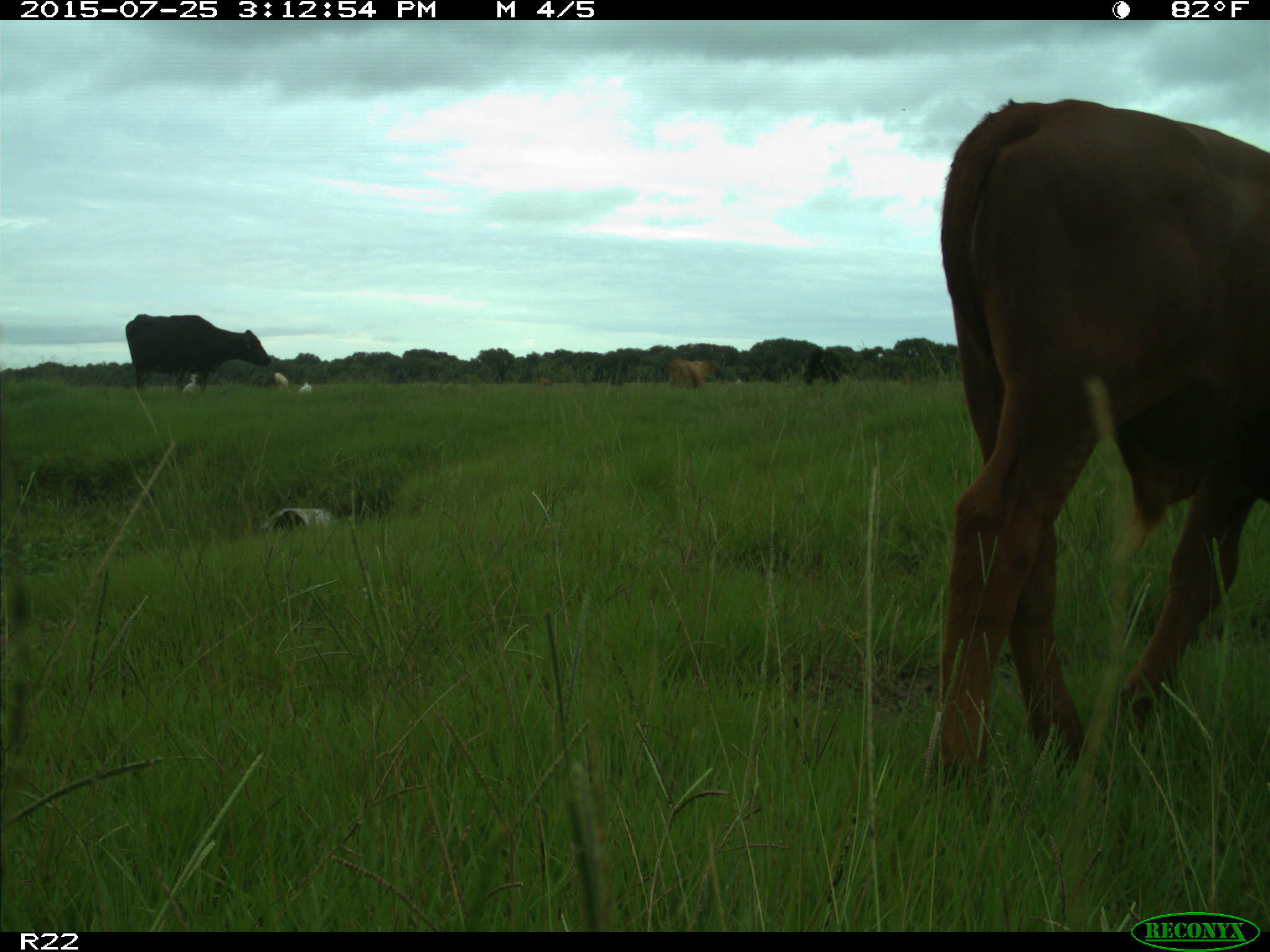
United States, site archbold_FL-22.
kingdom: Animalia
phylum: Chordata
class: Mammalia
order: Artiodactyla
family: Bovidae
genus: Bos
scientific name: Bos taurus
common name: domestic cow